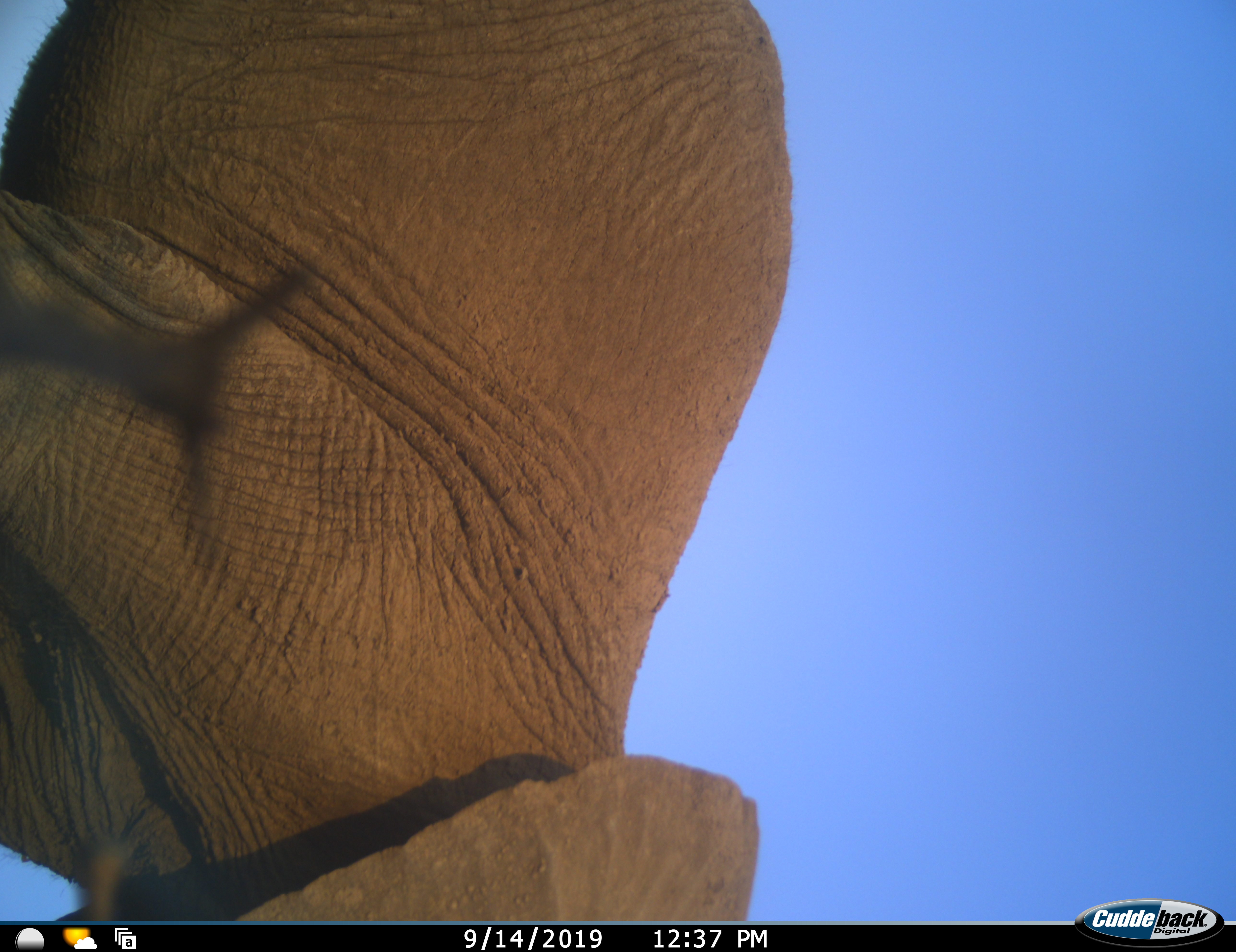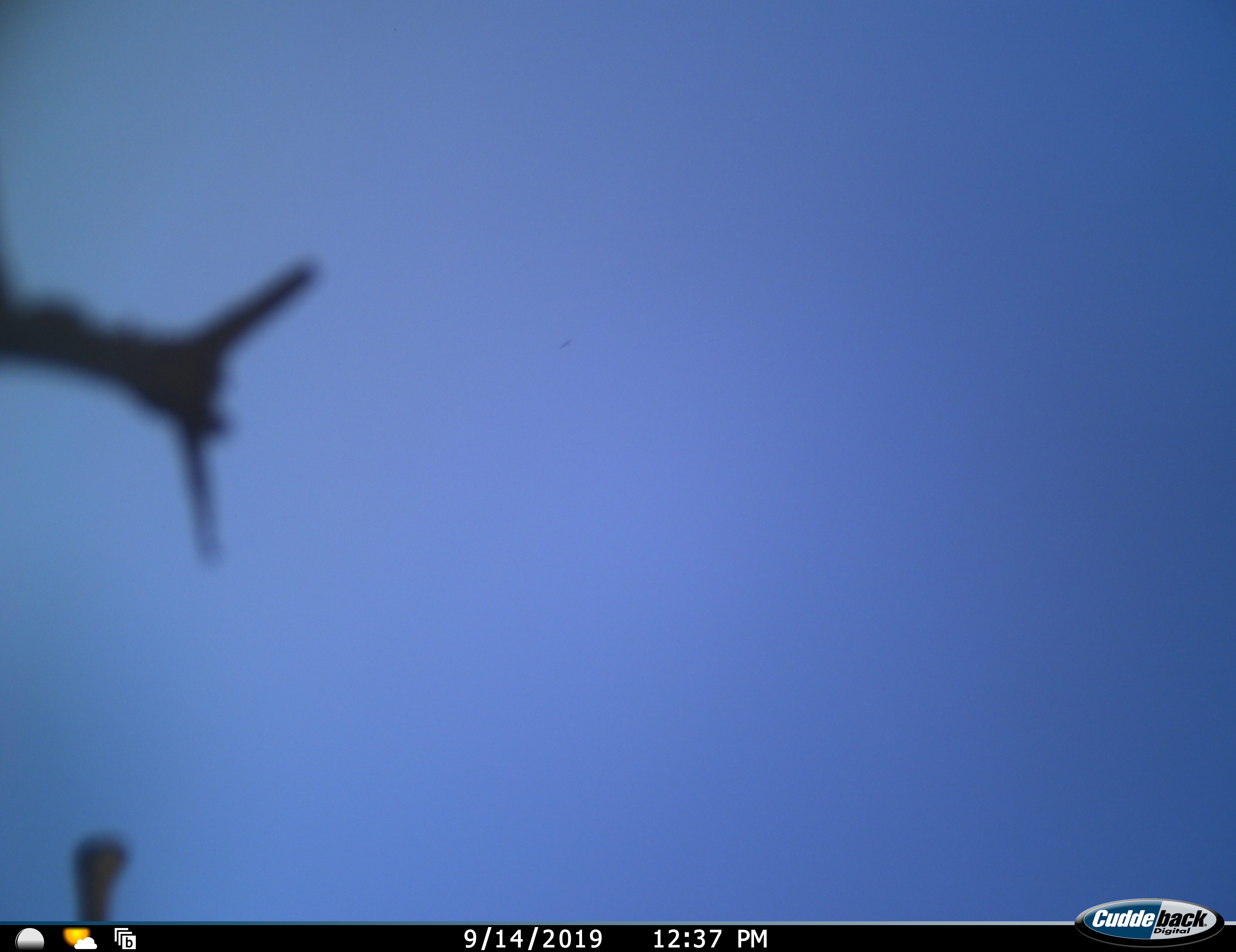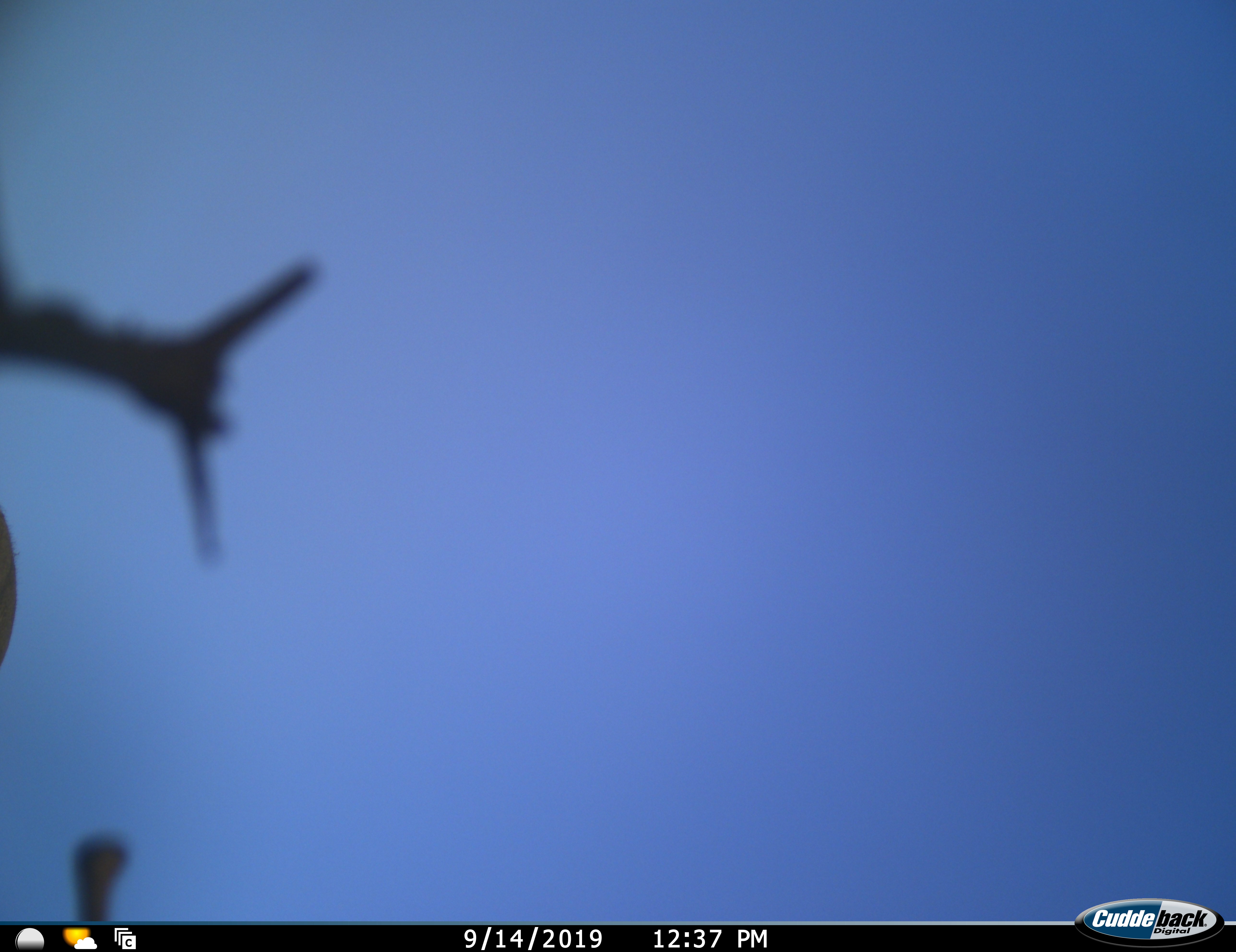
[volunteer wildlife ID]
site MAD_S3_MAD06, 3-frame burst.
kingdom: Animalia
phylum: Chordata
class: Mammalia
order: Proboscidea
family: Elephantidae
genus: Loxodonta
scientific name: Loxodonta africana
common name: african bush elephant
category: elephant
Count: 1.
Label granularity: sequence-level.